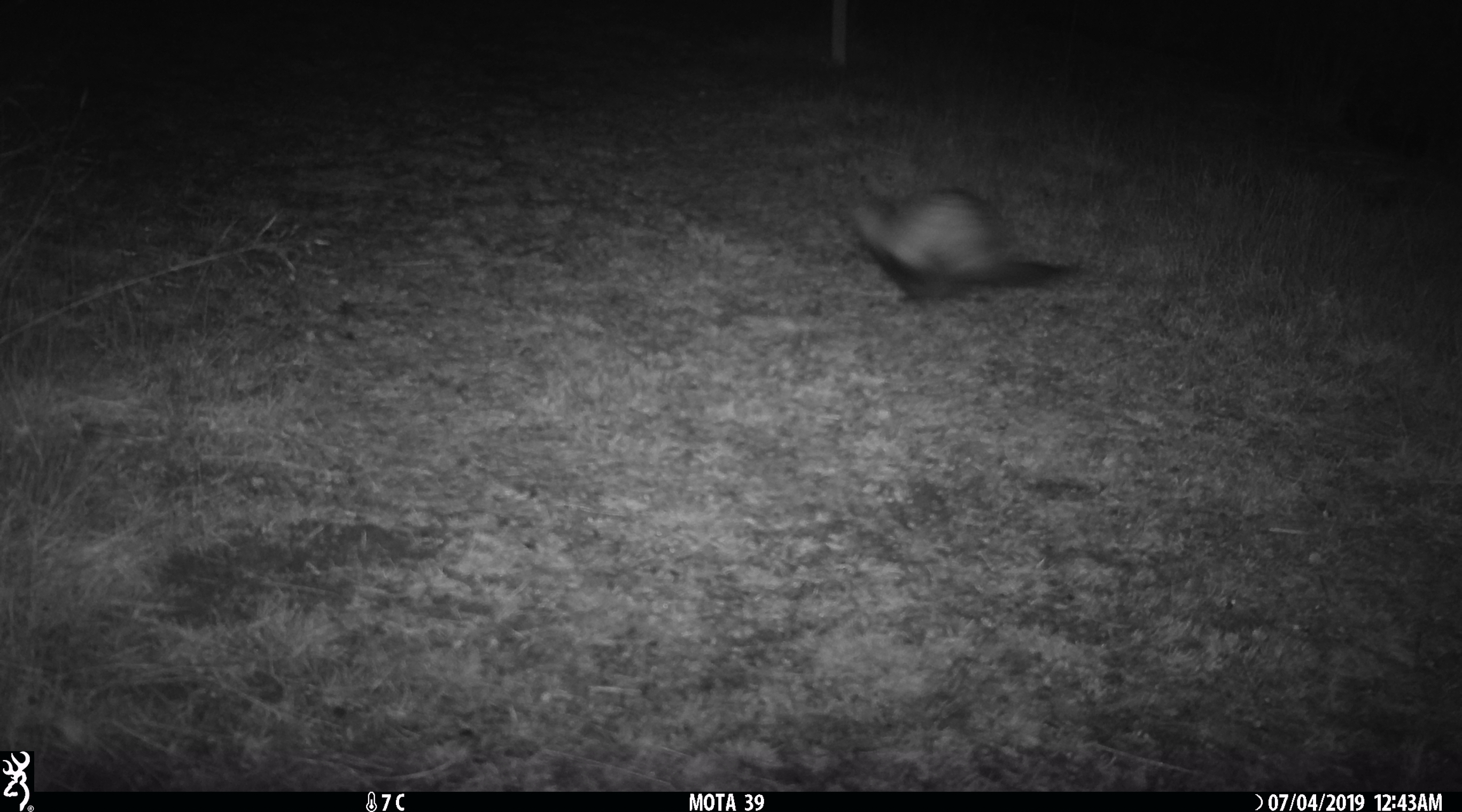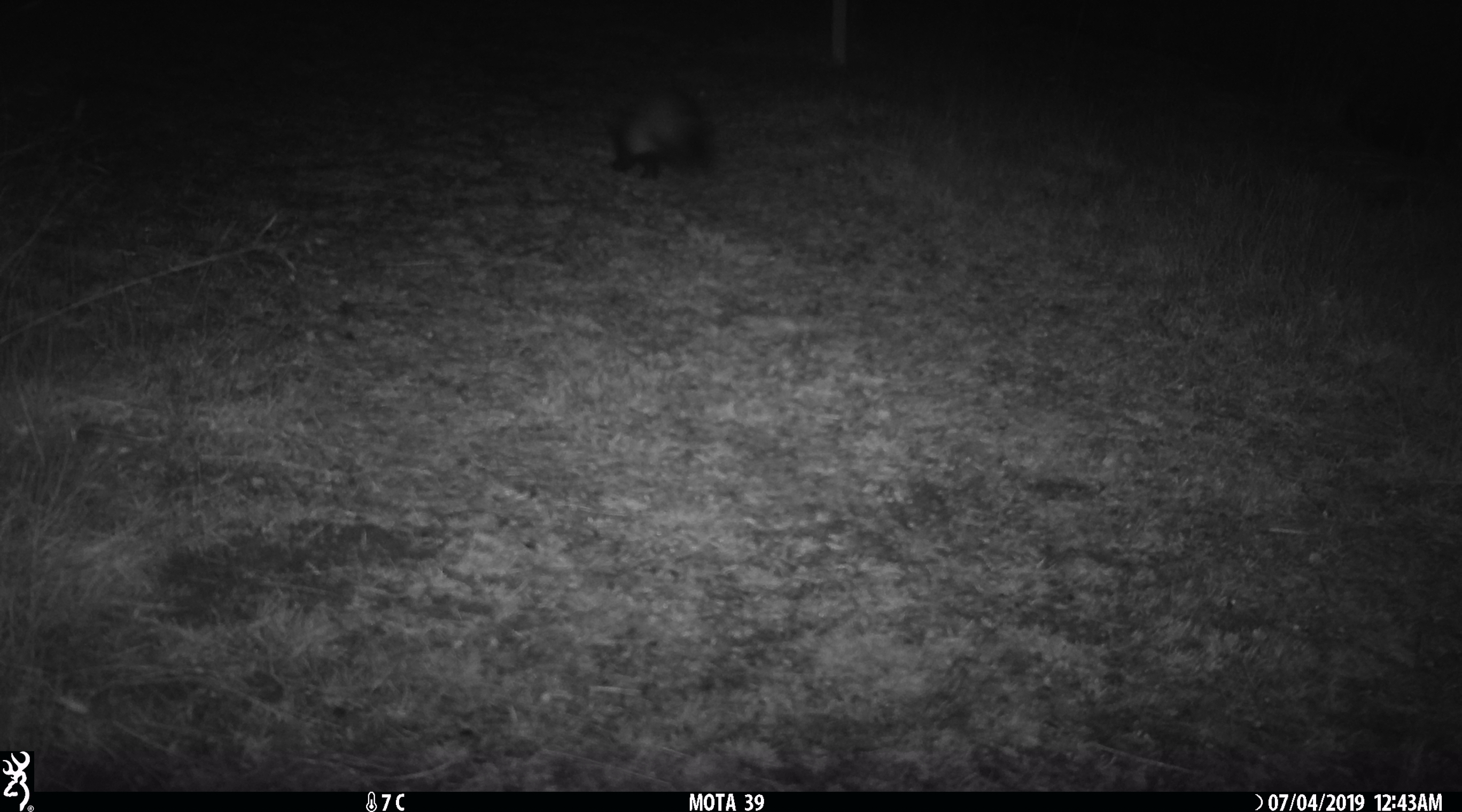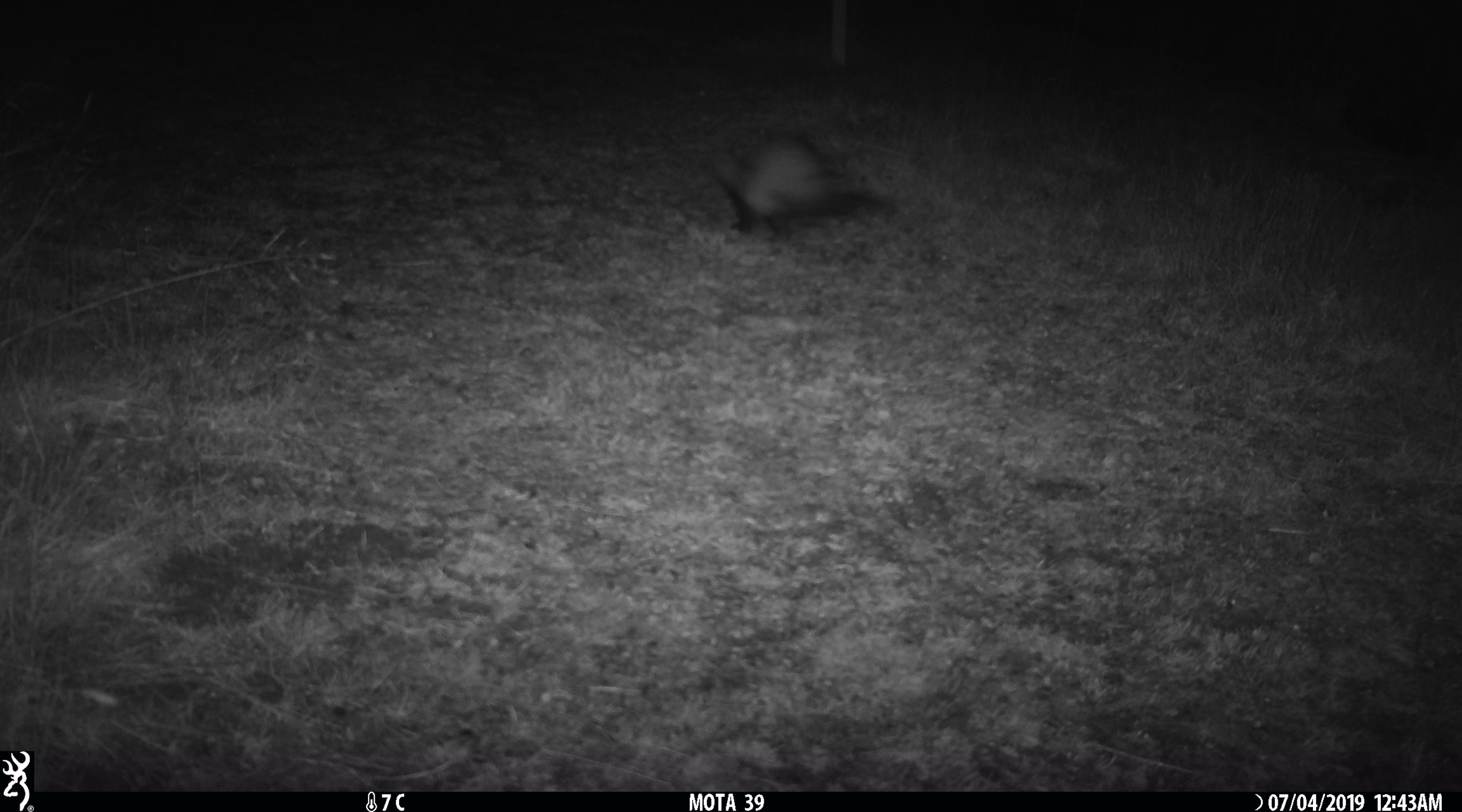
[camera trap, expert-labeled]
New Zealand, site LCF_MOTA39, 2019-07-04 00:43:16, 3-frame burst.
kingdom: Animalia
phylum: Chordata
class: Mammalia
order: Carnivora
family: Mustelidae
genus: Mustela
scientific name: Mustela furo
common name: ferret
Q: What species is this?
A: Ferret (Mustela furo).